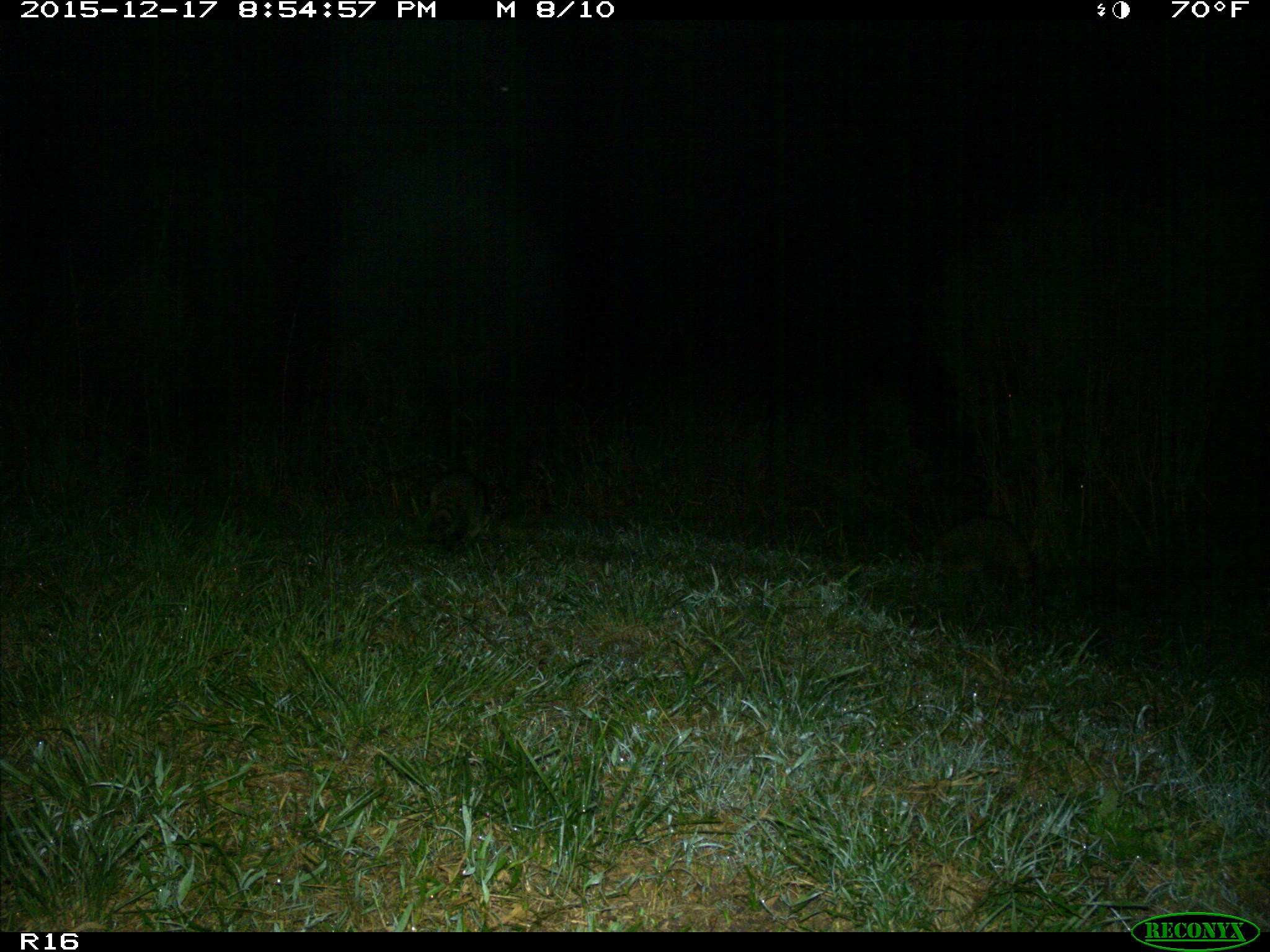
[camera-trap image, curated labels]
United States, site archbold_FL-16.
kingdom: Animalia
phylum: Chordata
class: Mammalia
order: Carnivora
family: Procyonidae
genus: Procyon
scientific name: Procyon lotor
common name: common raccoon